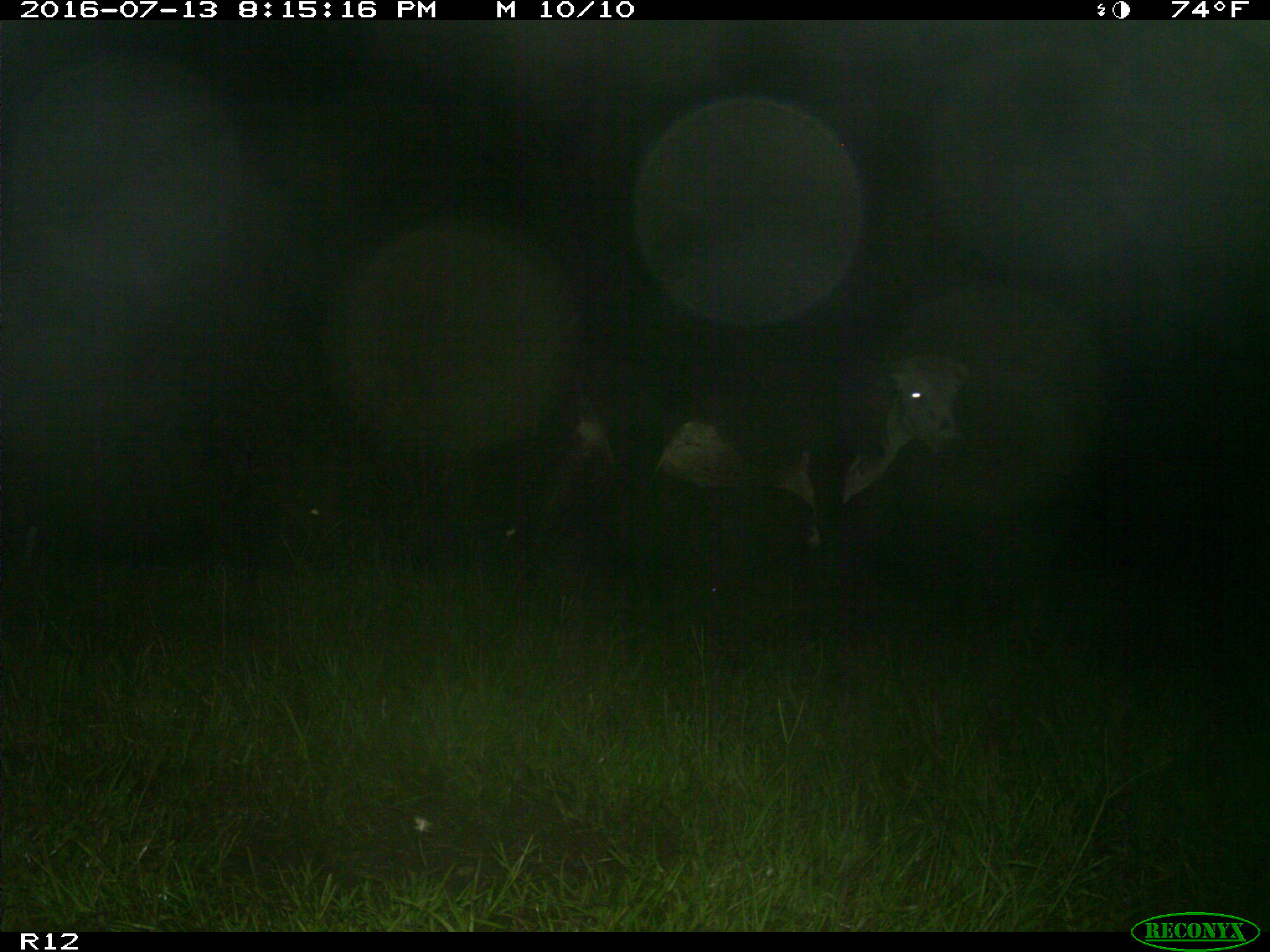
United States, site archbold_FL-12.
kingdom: Animalia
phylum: Chordata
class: Mammalia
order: Artiodactyla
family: Bovidae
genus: Bos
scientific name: Bos taurus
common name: domestic cow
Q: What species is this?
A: Bos taurus (domestic cow).